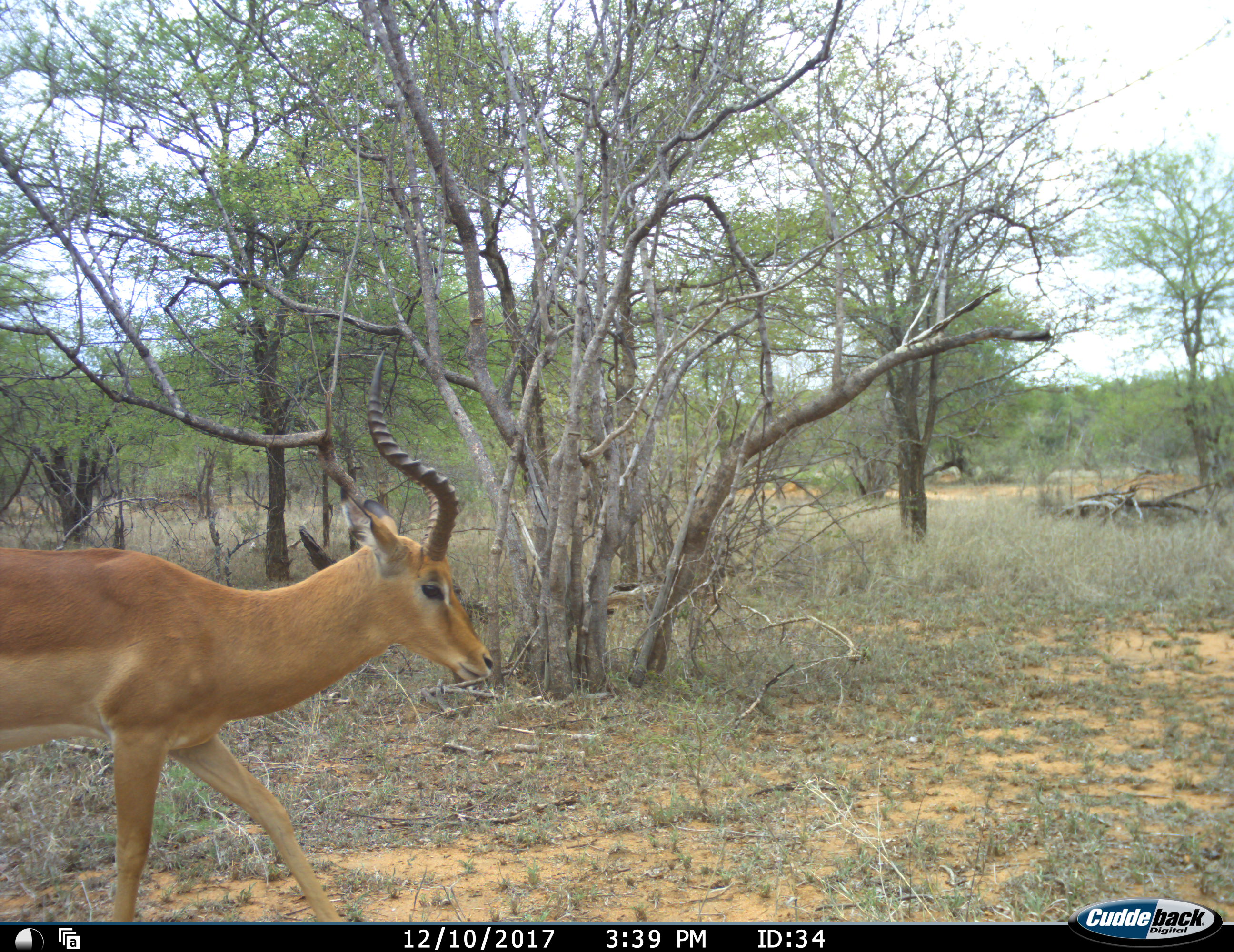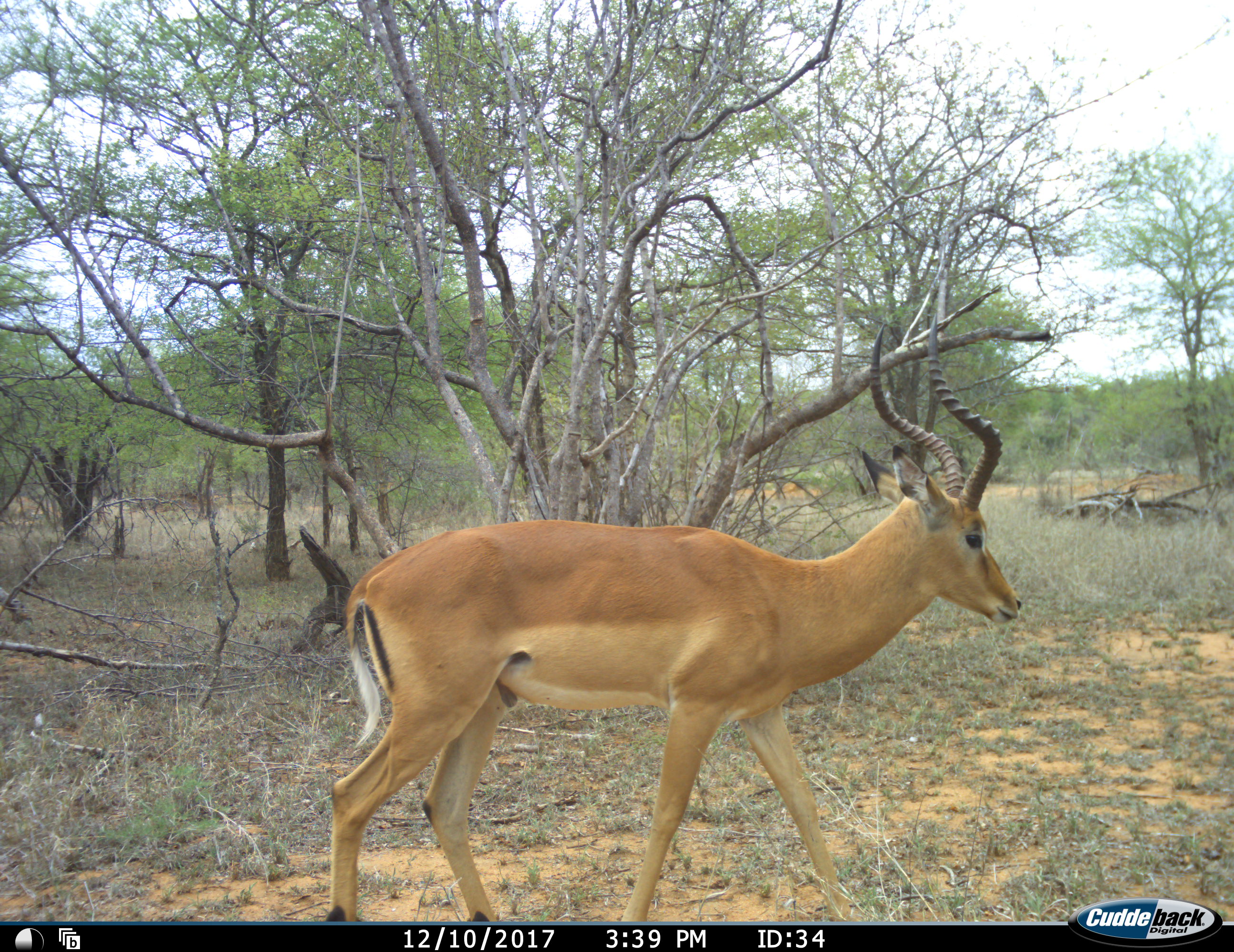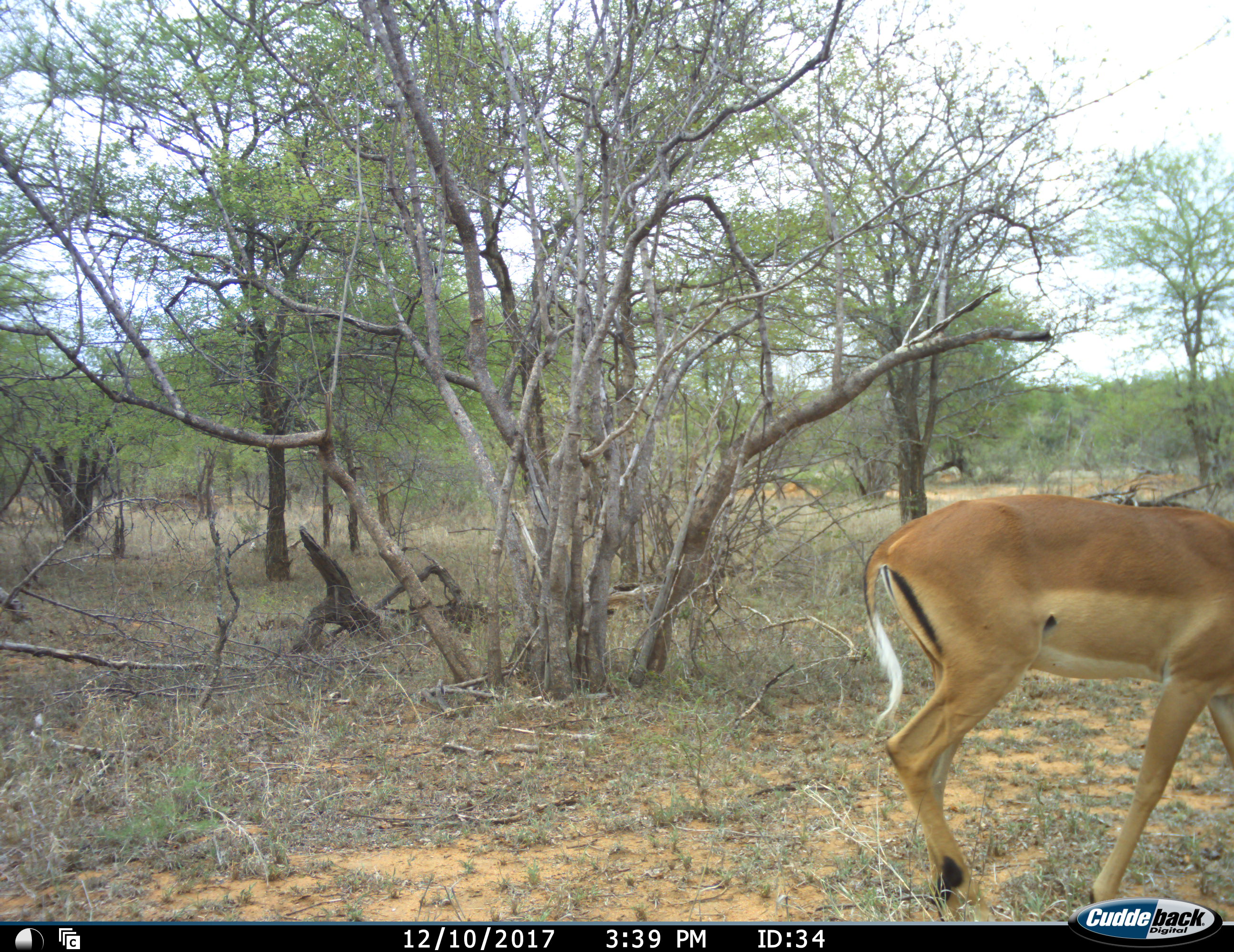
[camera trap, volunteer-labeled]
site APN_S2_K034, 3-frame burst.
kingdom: Animalia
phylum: Chordata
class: Mammalia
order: Artiodactyla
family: Bovidae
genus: Aepyceros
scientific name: Aepyceros melampus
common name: impala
Impala (Aepyceros melampus), count 1. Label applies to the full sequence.